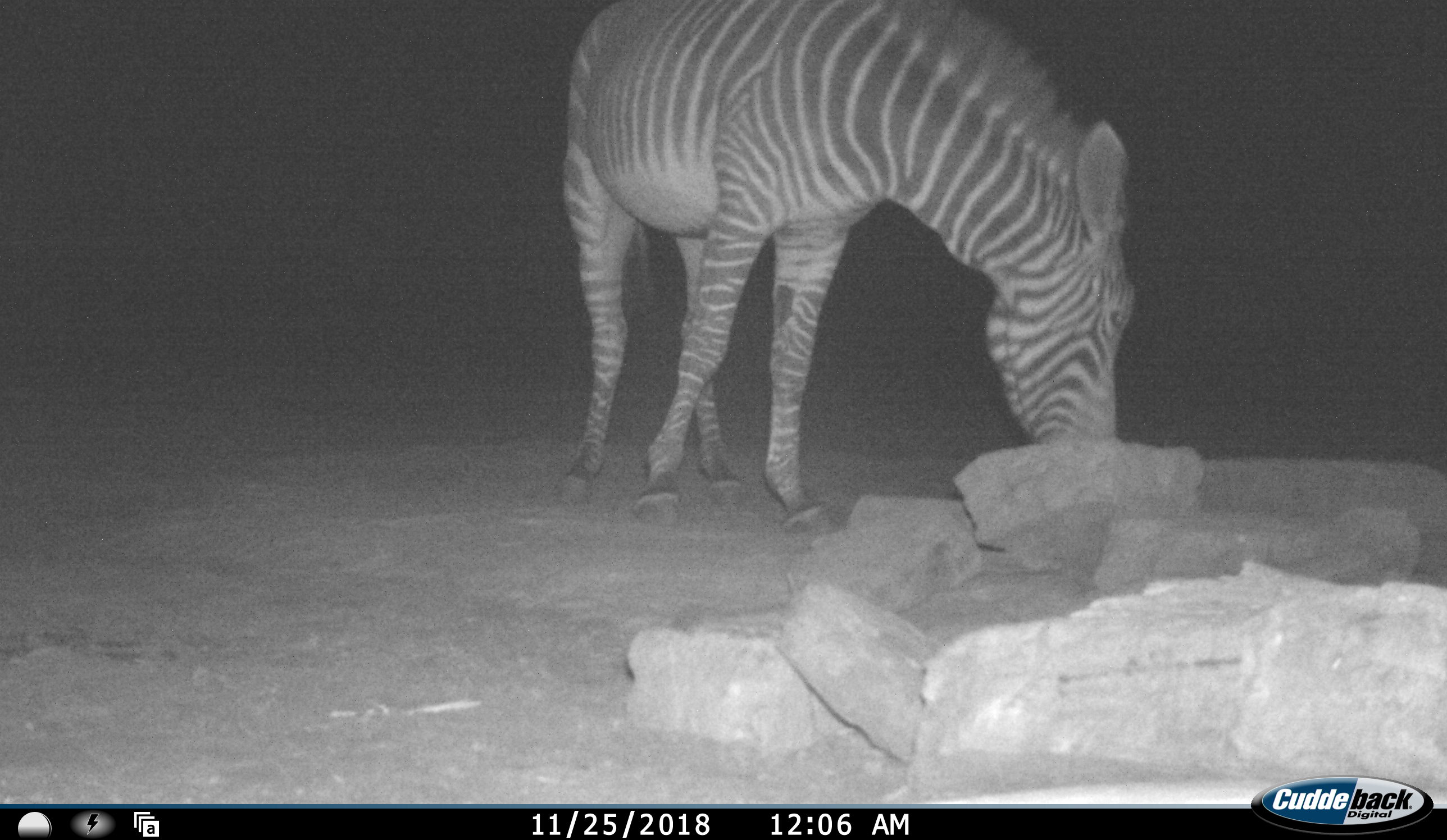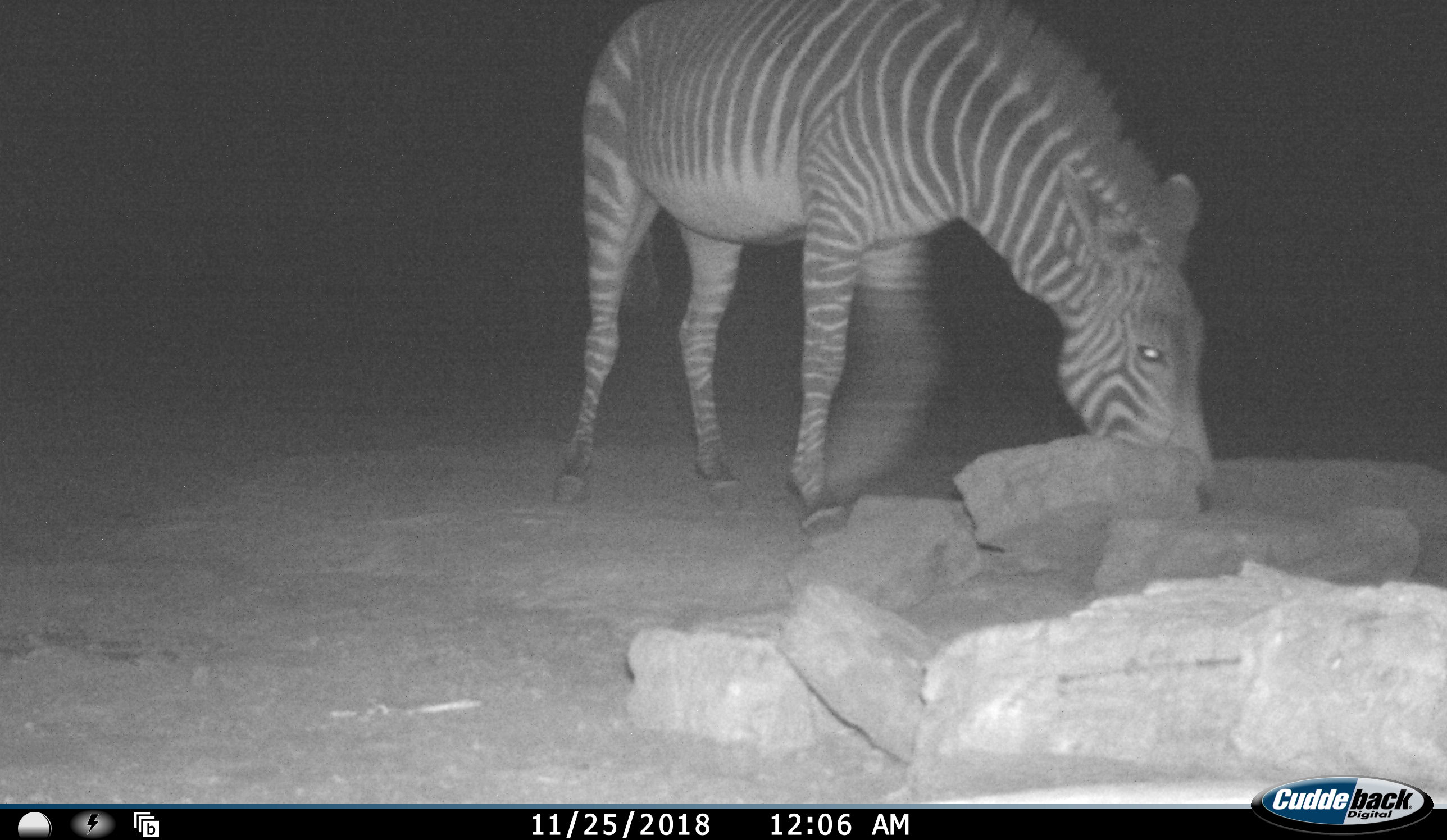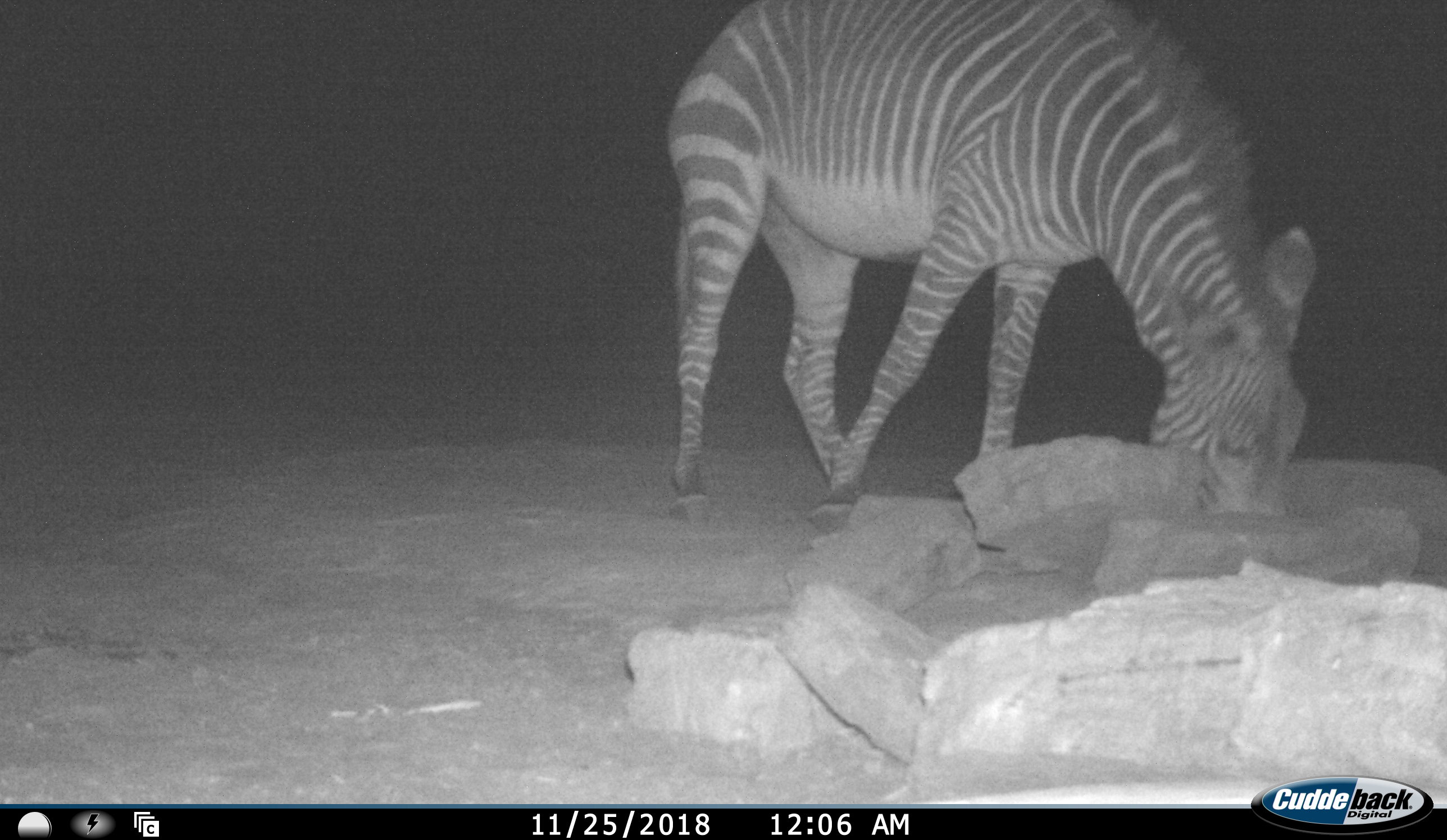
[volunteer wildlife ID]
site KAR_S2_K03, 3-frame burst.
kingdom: Animalia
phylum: Chordata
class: Mammalia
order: Perissodactyla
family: Equidae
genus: Equus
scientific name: Equus zebra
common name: mountain zebra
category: zebramountain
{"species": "zebramountain (mountain zebra) (Equus zebra)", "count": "1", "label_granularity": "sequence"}